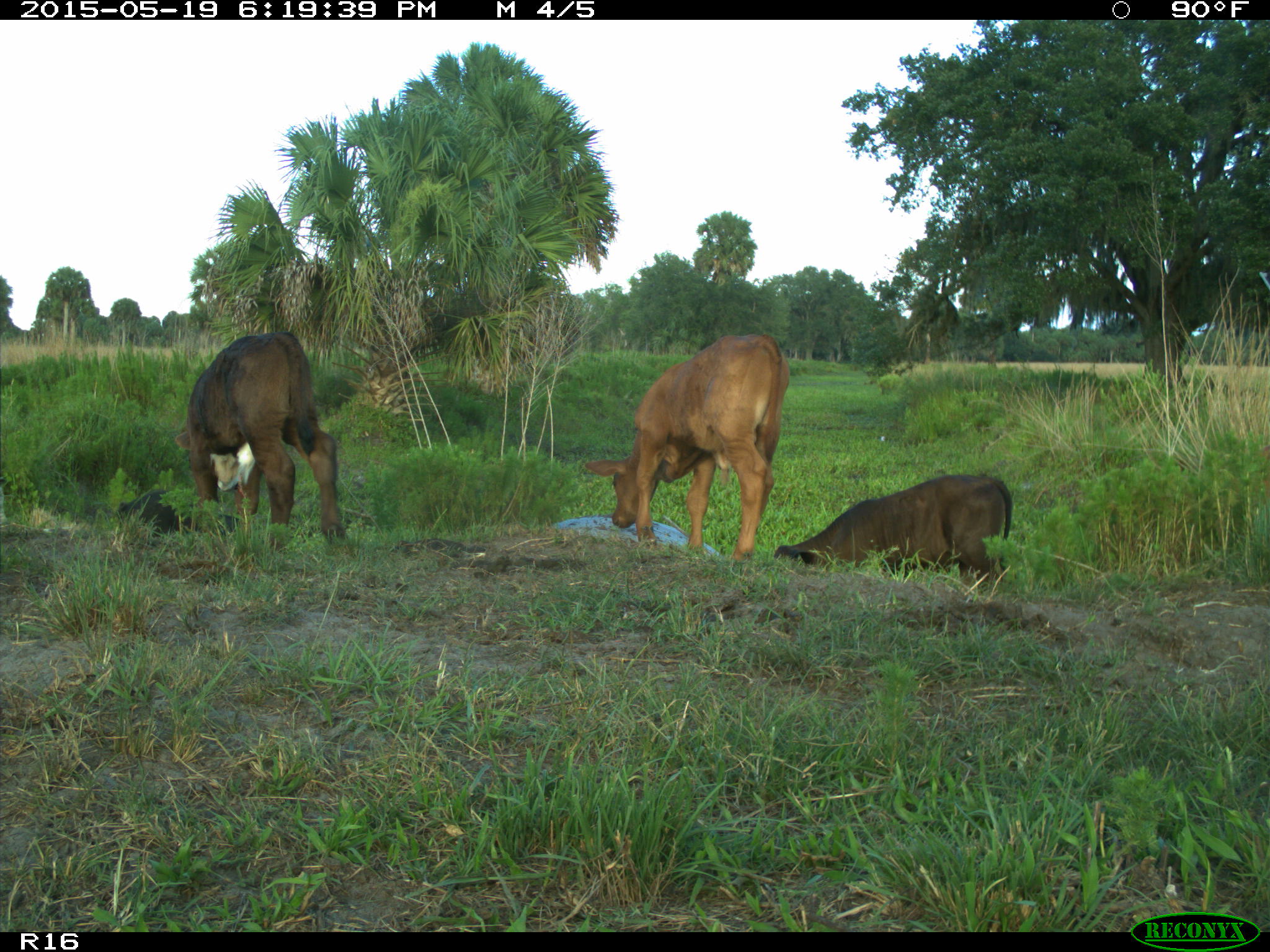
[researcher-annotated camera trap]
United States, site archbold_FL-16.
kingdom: Animalia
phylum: Chordata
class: Mammalia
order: Artiodactyla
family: Suidae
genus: Sus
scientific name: Sus scrofa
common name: wild boar